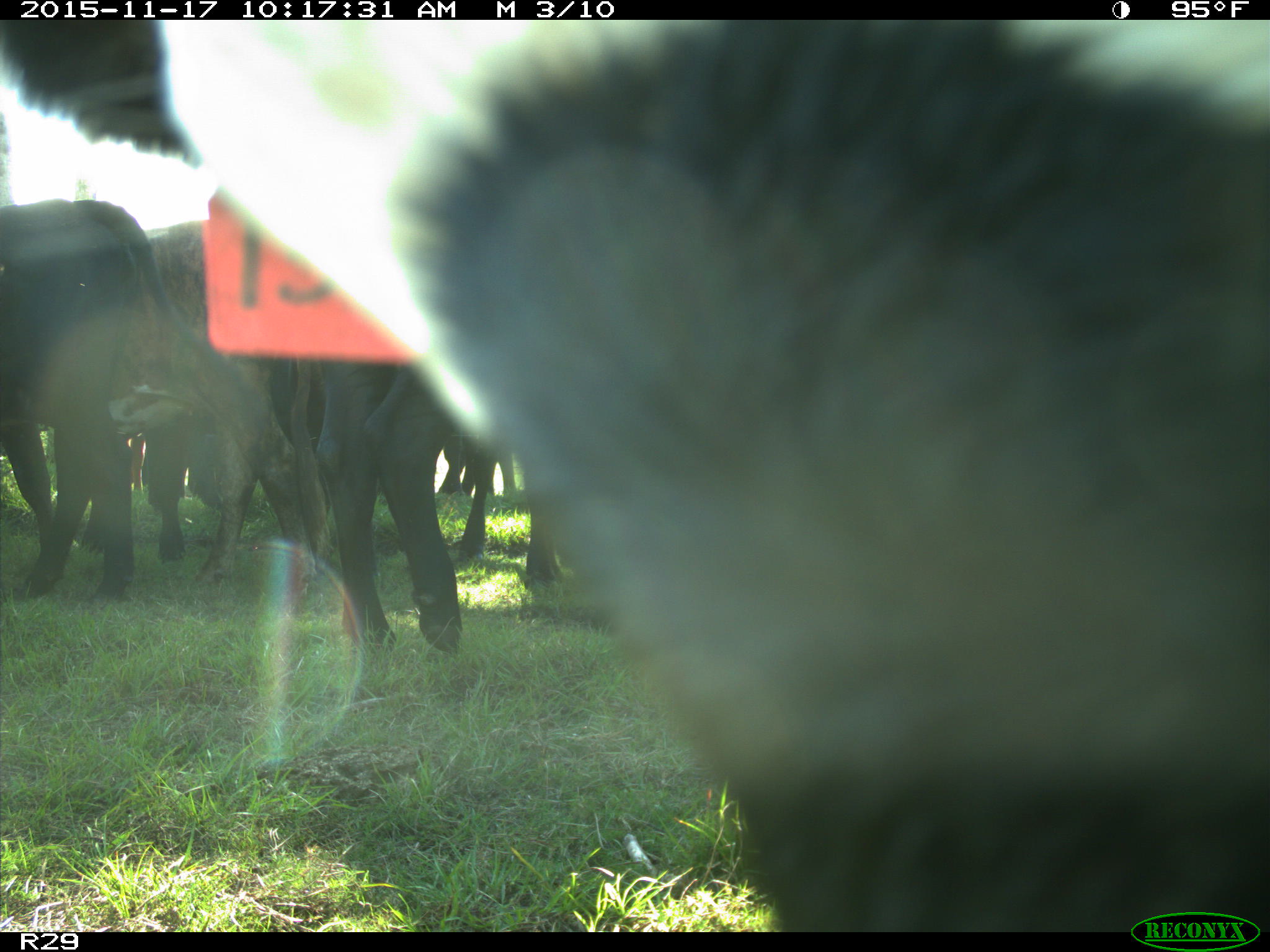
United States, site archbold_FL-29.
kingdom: Animalia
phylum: Chordata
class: Mammalia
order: Artiodactyla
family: Bovidae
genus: Bos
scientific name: Bos taurus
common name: domestic cow